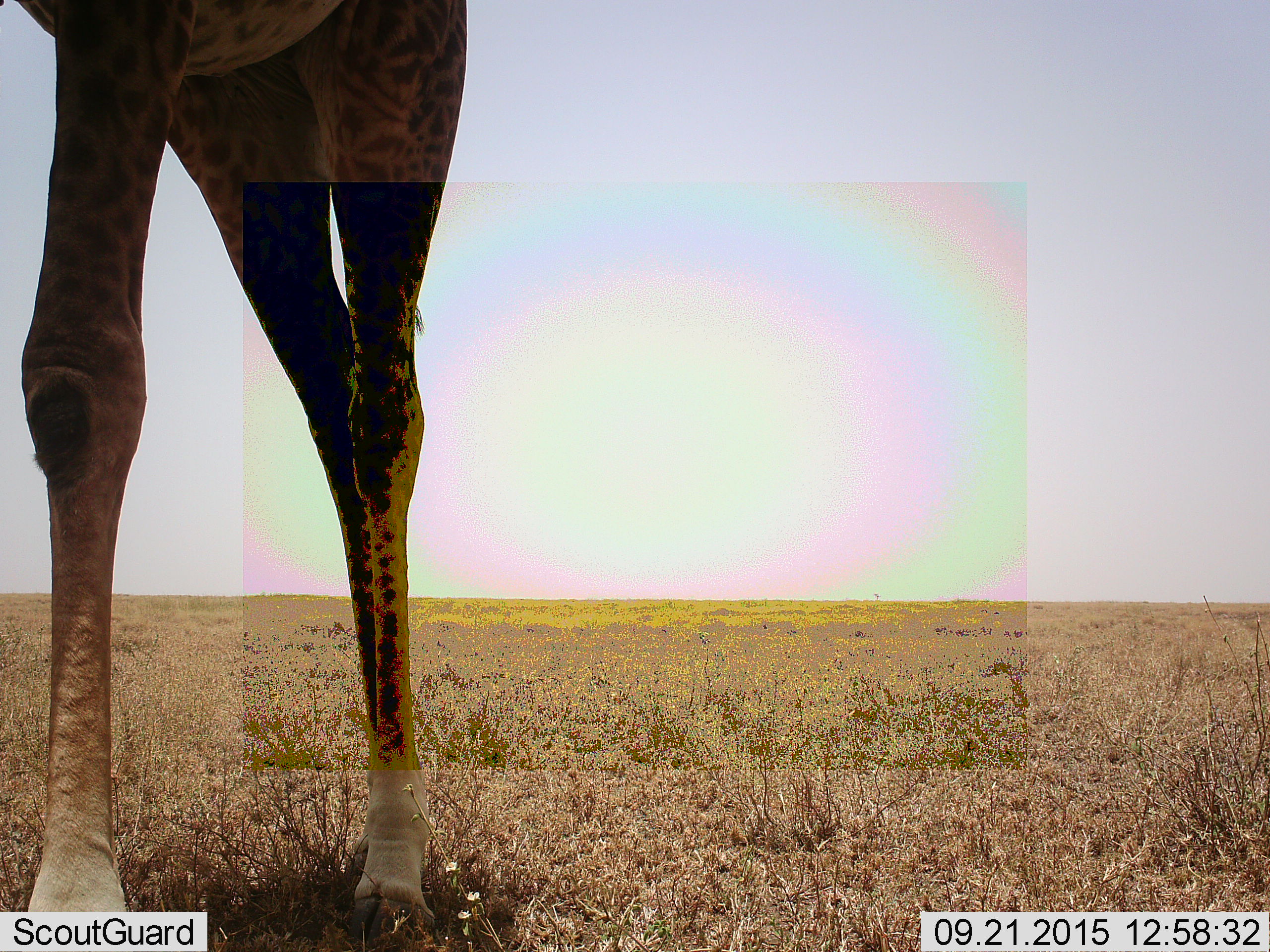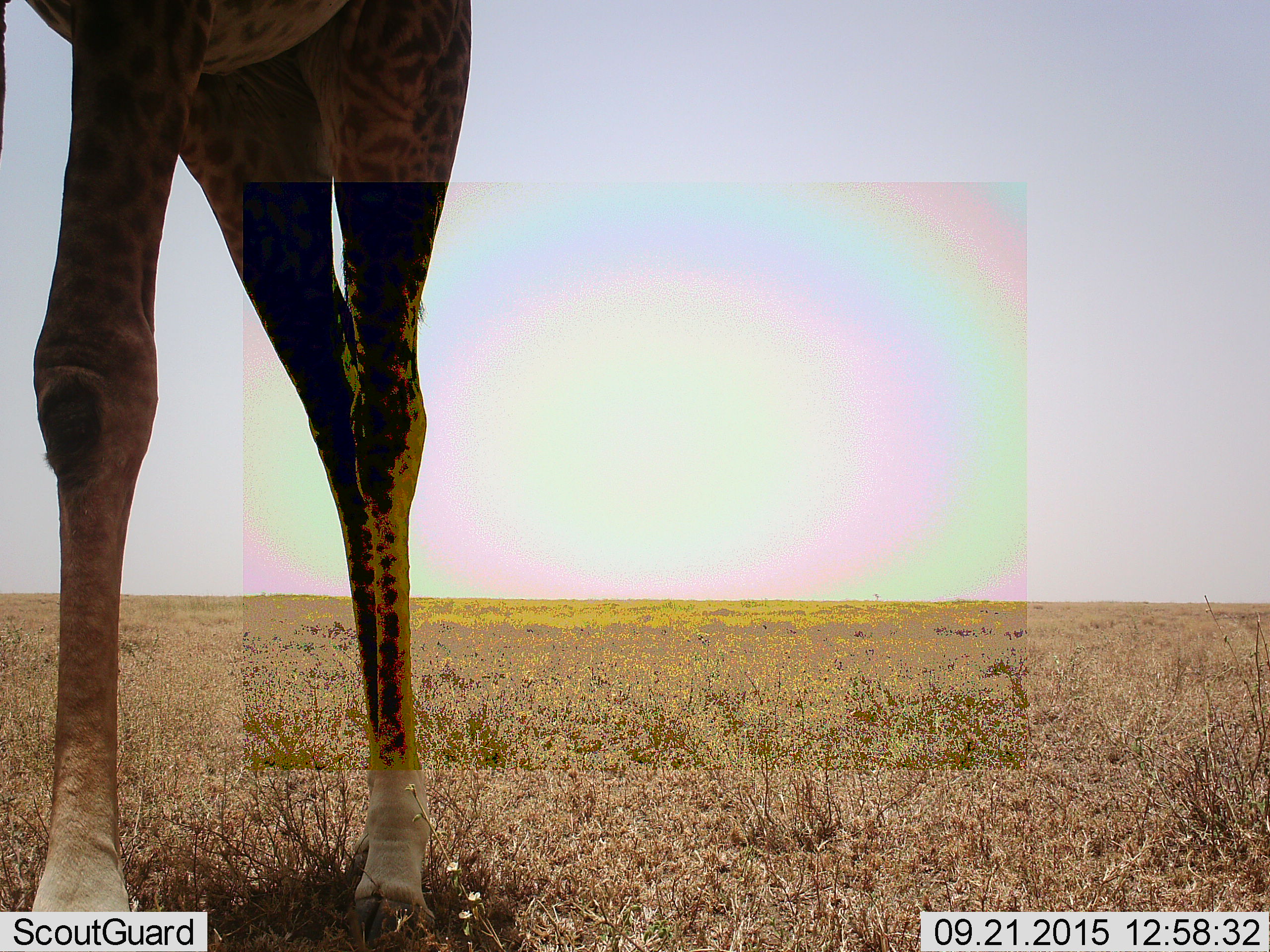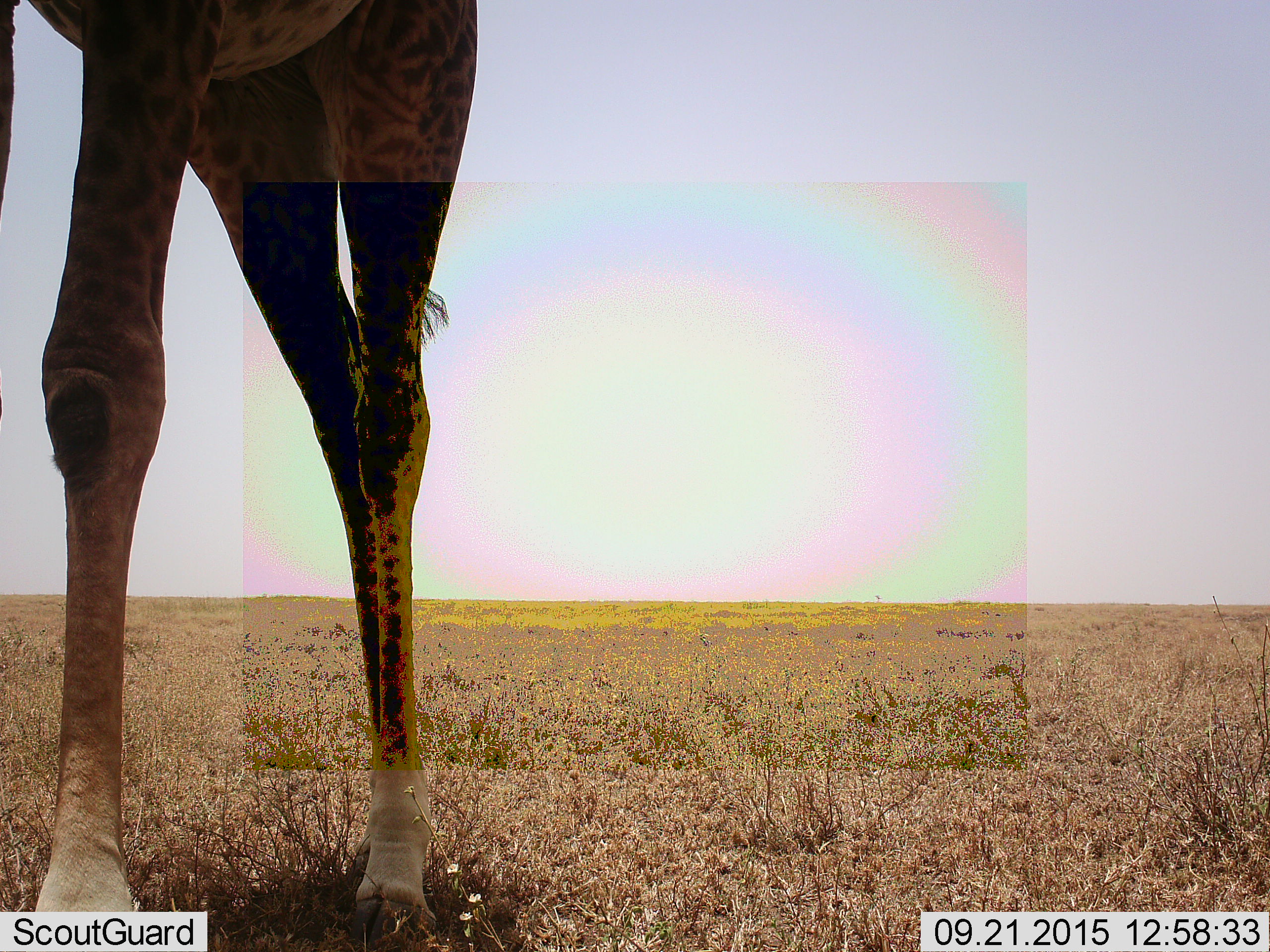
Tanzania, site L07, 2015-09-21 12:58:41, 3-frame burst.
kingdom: Animalia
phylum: Chordata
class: Mammalia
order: Artiodactyla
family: Giraffidae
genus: Giraffa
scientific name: Giraffa camelopardalis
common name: giraffe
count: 1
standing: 80%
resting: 0%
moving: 30%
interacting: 0%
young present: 0%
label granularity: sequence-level